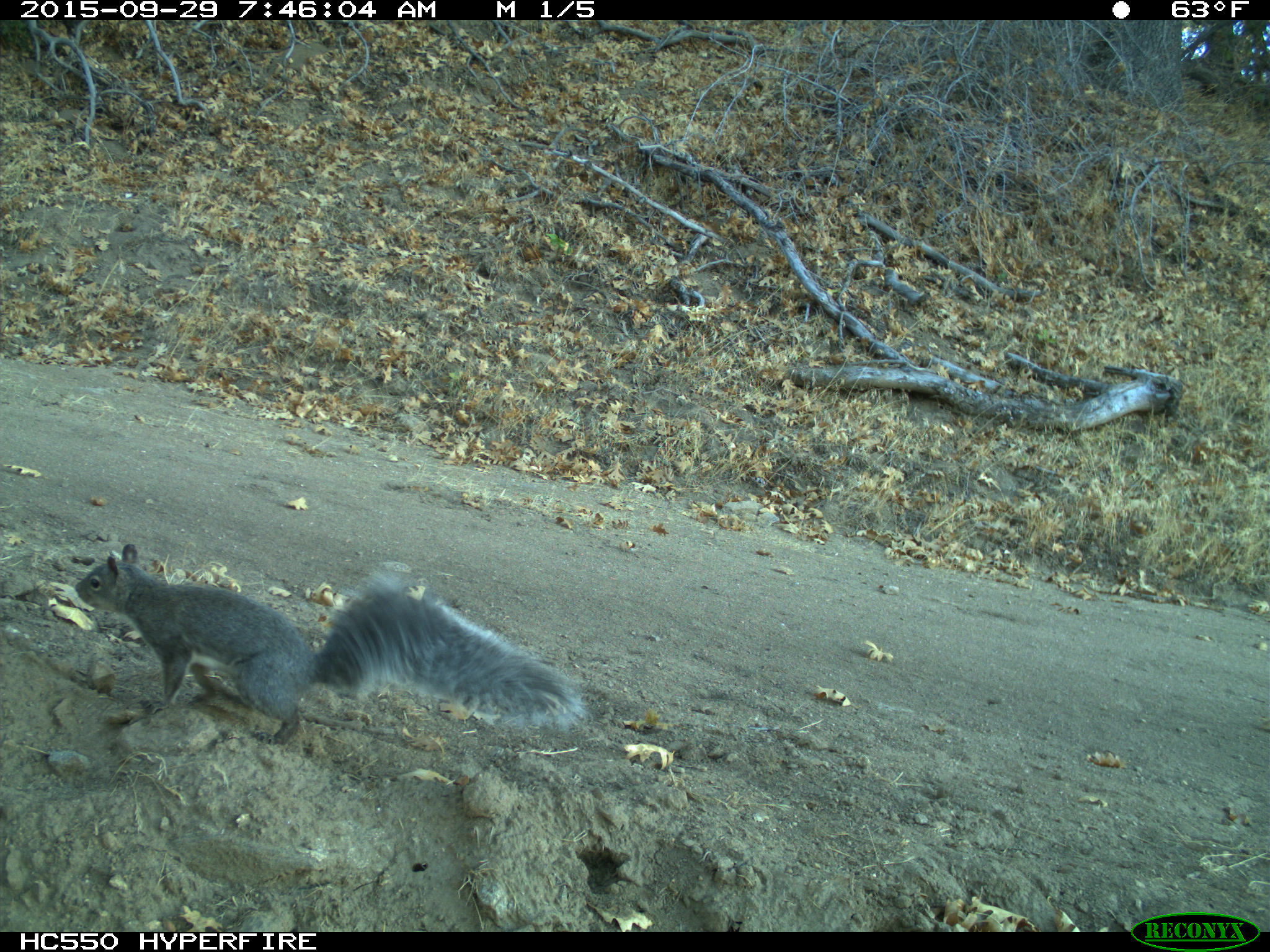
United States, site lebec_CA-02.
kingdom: Animalia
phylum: Chordata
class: Mammalia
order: Rodentia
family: Sciuridae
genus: Sciurus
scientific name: Sciurus carolinensis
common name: eastern gray squirrel